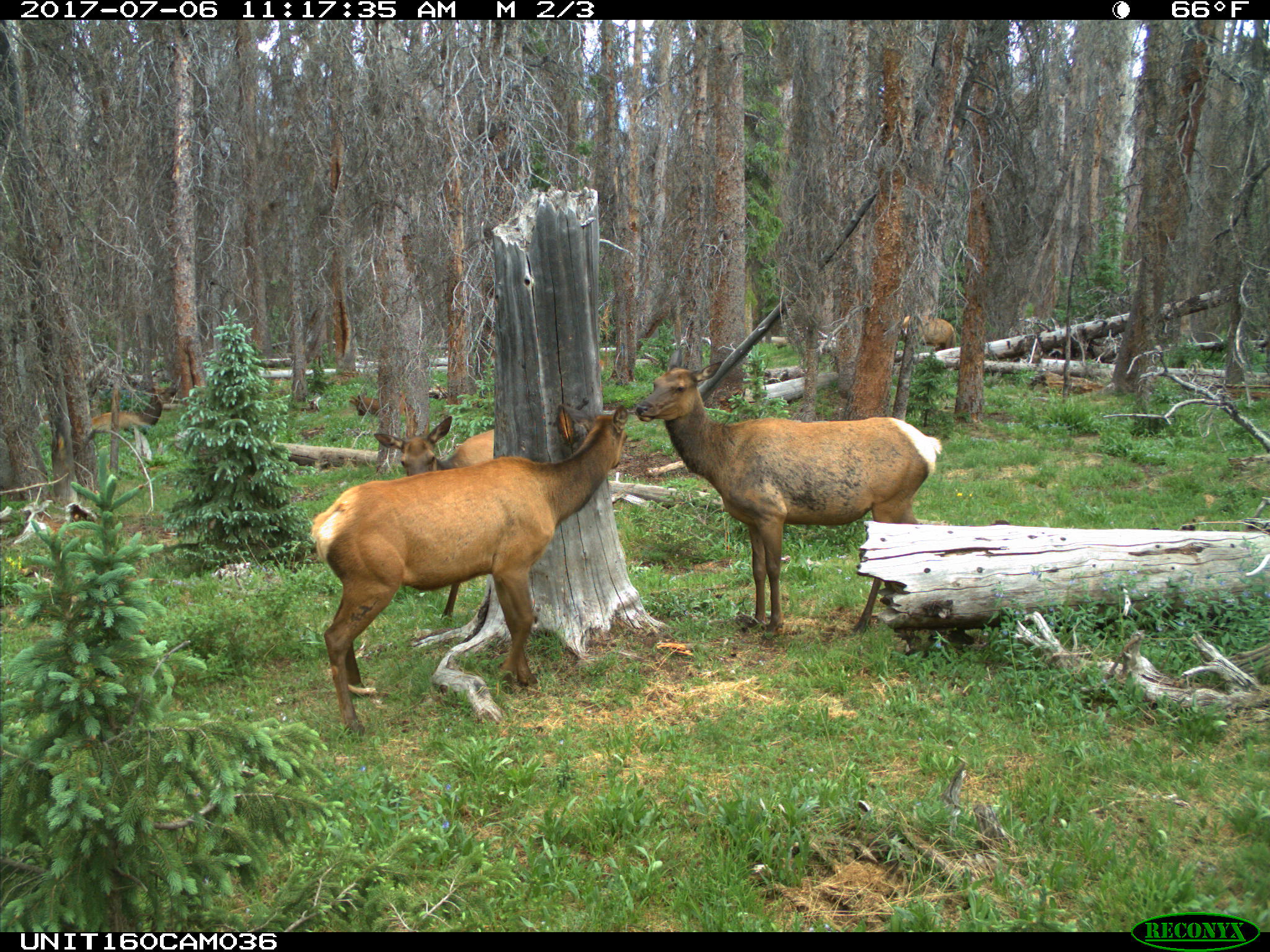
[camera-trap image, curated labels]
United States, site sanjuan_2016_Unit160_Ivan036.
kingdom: Animalia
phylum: Chordata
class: Mammalia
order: Artiodactyla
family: Cervidae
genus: Cervus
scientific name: Cervus elaphus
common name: red deer